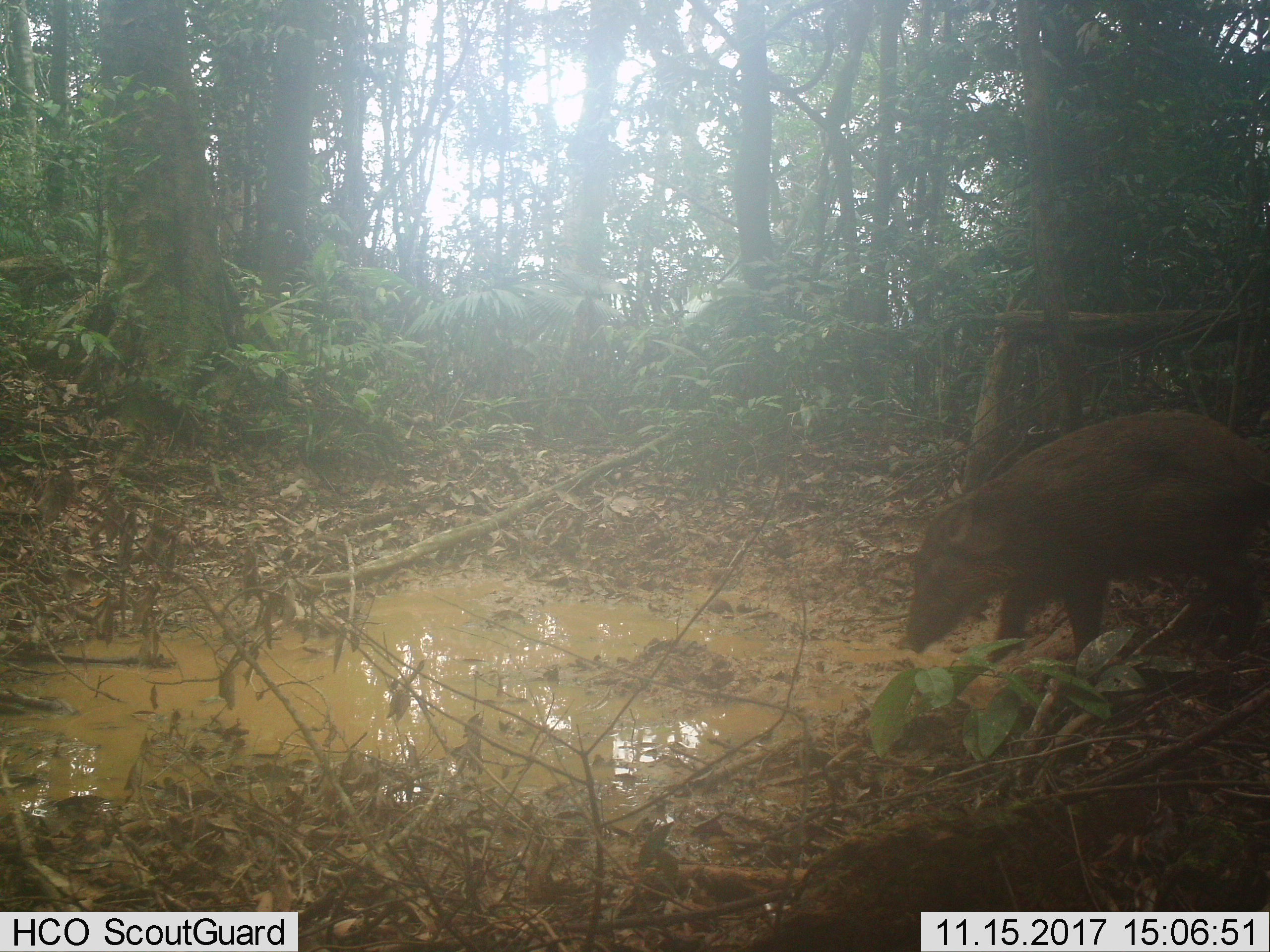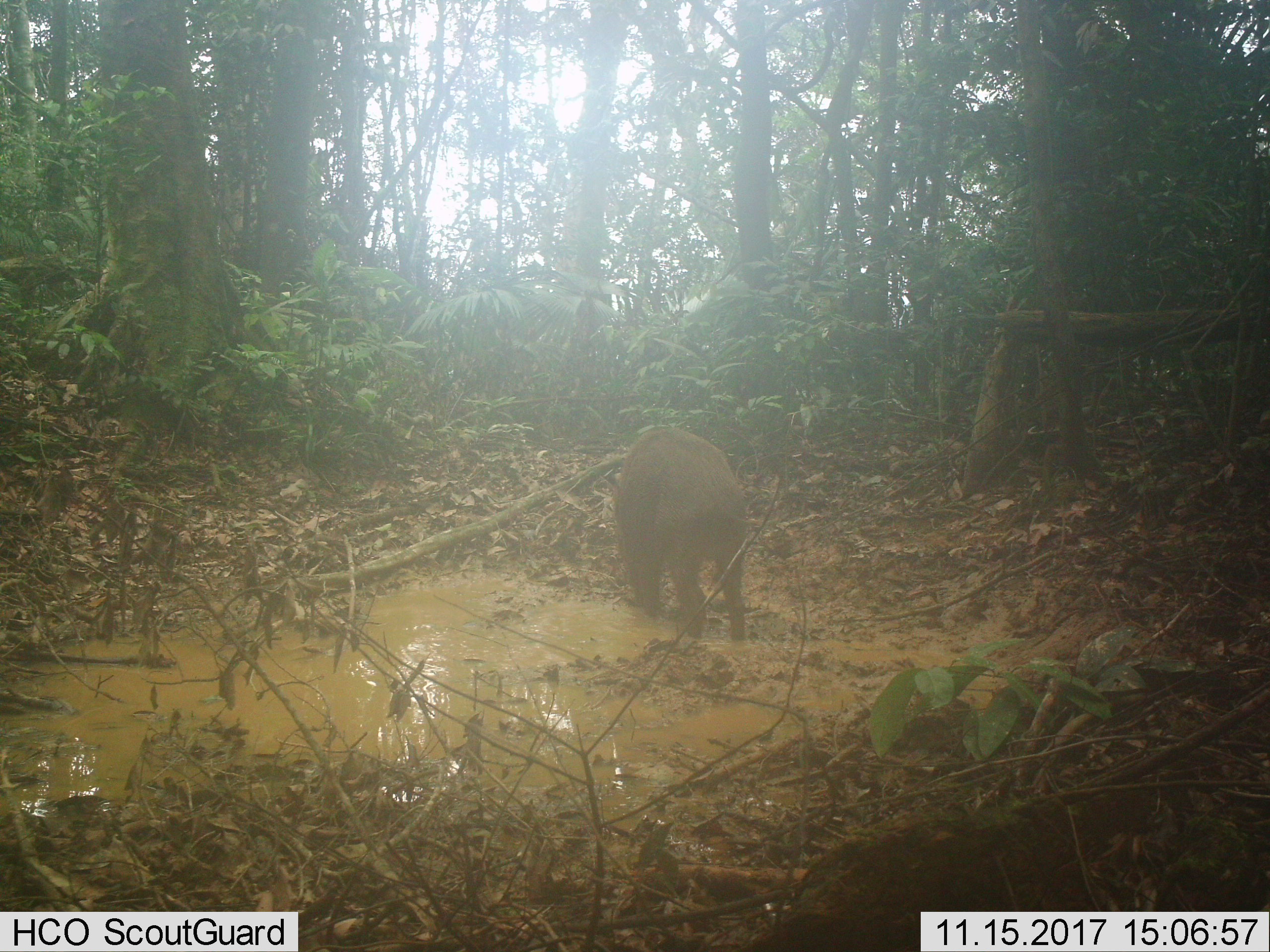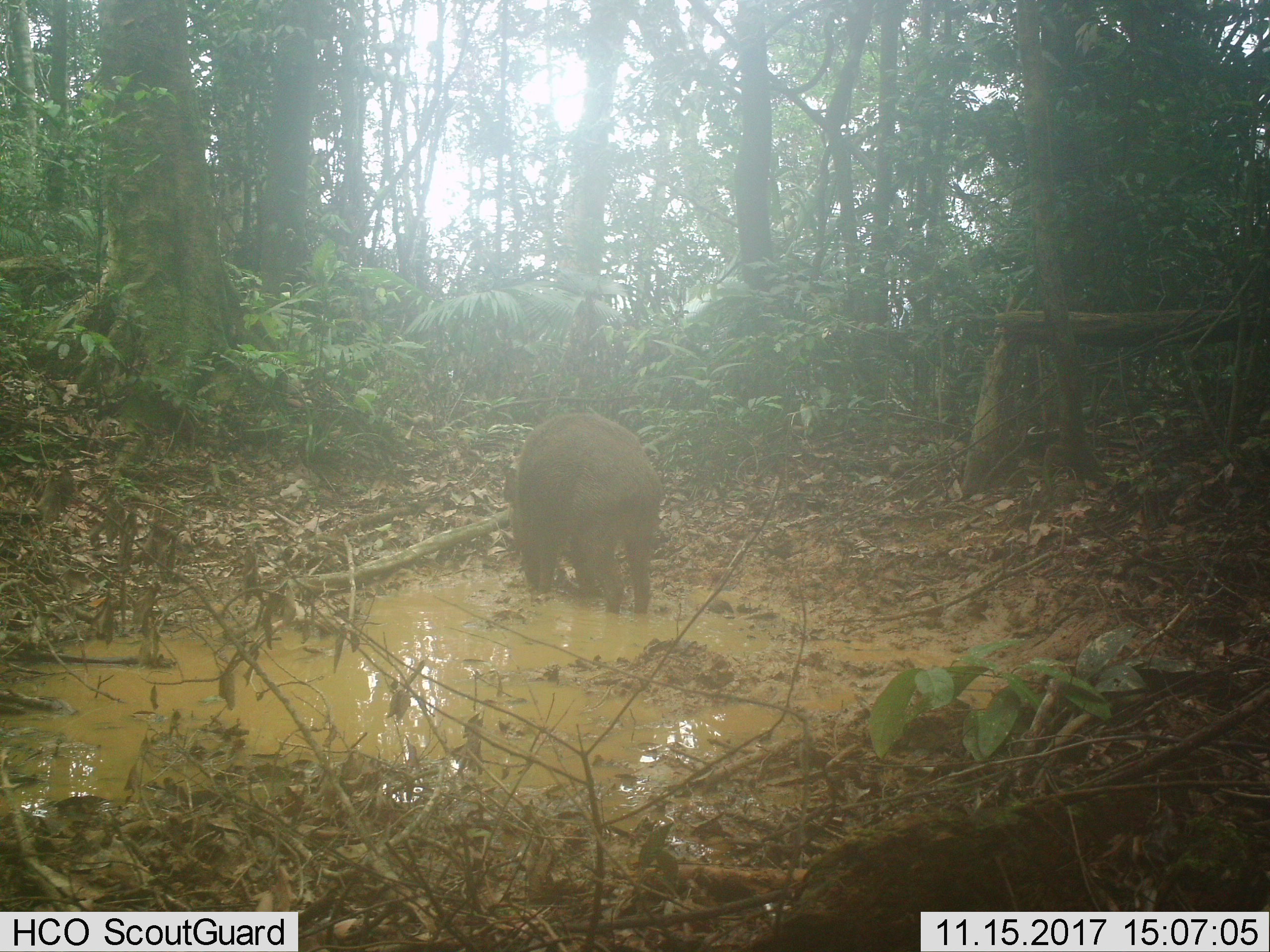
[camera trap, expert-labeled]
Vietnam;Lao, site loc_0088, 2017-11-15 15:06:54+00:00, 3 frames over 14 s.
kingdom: Animalia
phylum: Chordata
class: Mammalia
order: Artiodactyla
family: Suidae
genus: Sus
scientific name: Sus scrofa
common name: eurasian wild pig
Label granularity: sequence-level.